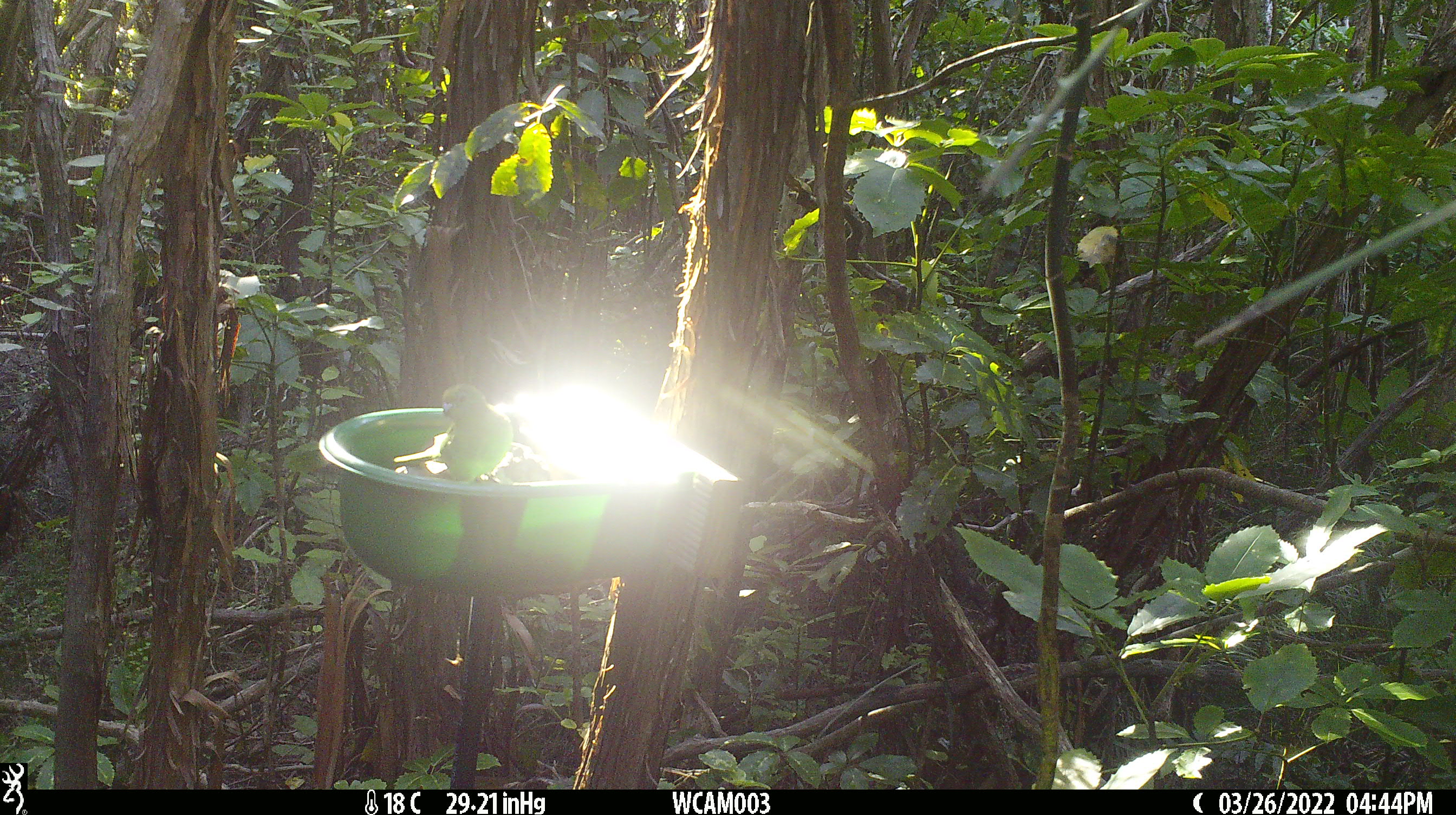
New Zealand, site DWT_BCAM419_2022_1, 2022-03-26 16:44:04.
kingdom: Animalia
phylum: Chordata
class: Aves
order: Psittaciformes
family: Psittaculidae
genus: Cyanoramphus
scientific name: Cyanoramphus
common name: parakeet